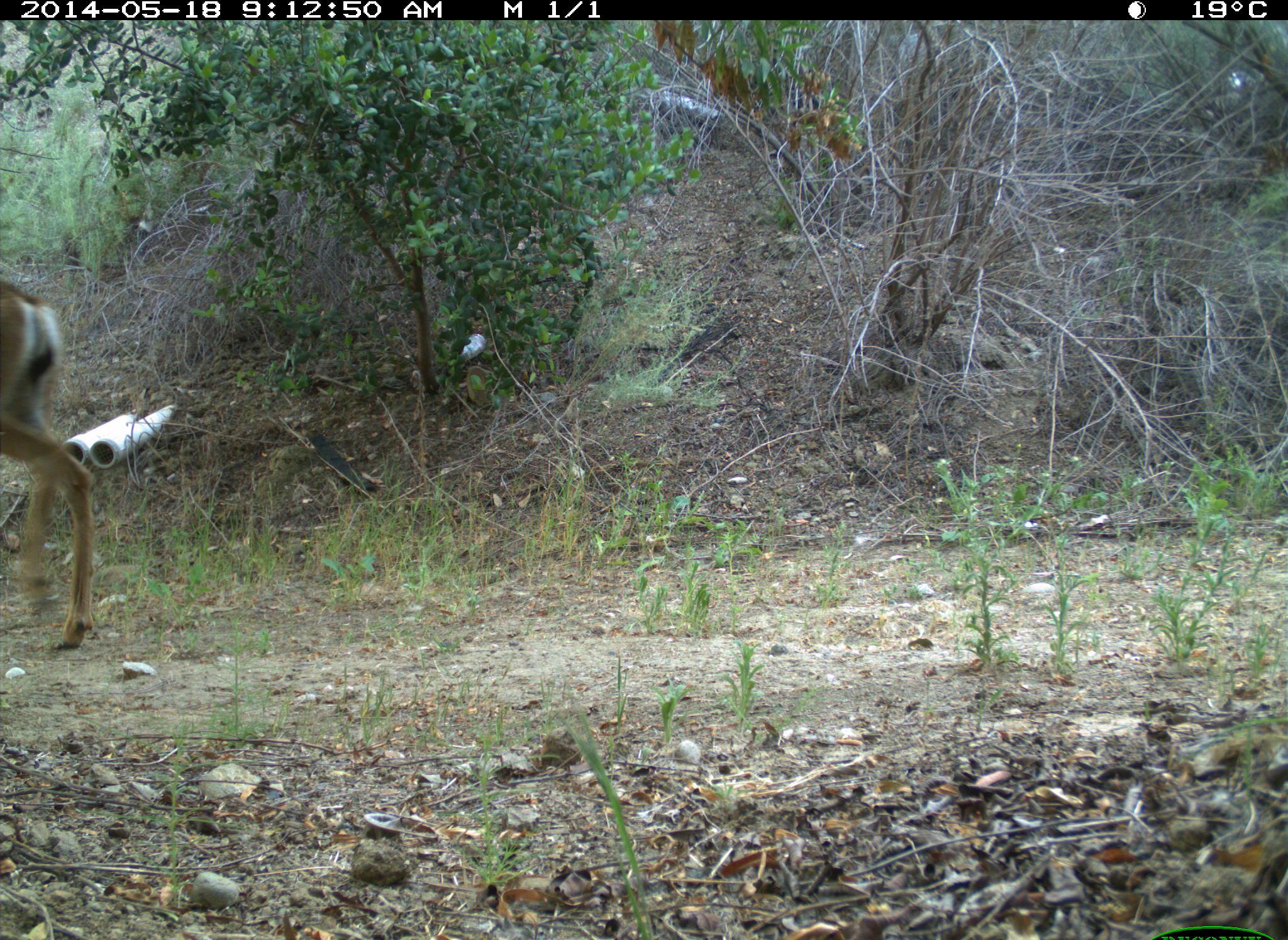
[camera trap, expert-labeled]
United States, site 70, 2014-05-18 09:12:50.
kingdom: Animalia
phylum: Chordata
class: Mammalia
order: Artiodactyla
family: Cervidae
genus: Odocoileus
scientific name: Odocoileus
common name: deer